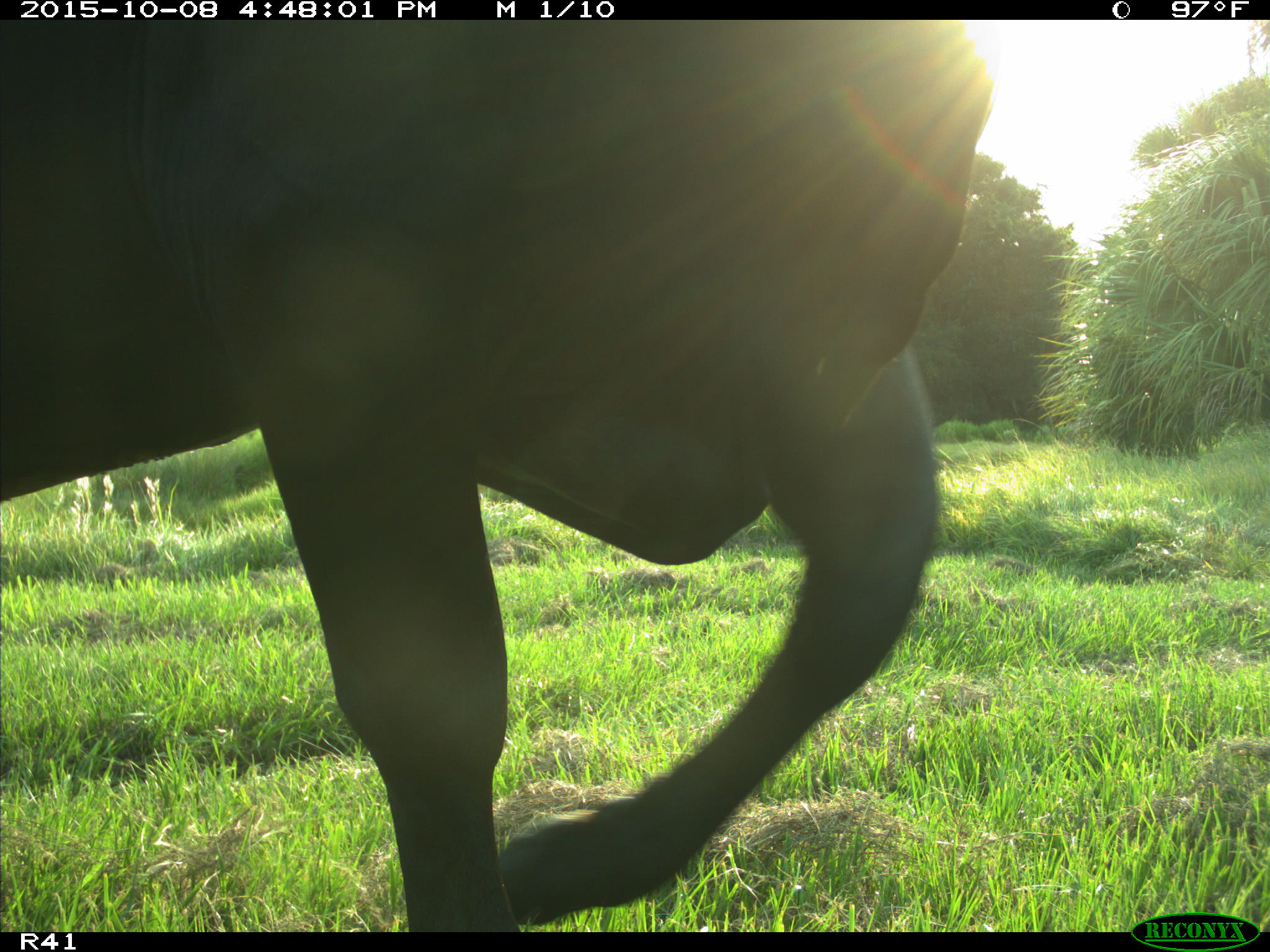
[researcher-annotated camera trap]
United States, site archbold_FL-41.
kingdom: Animalia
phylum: Chordata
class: Mammalia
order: Artiodactyla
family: Bovidae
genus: Bos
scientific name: Bos taurus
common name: domestic cow